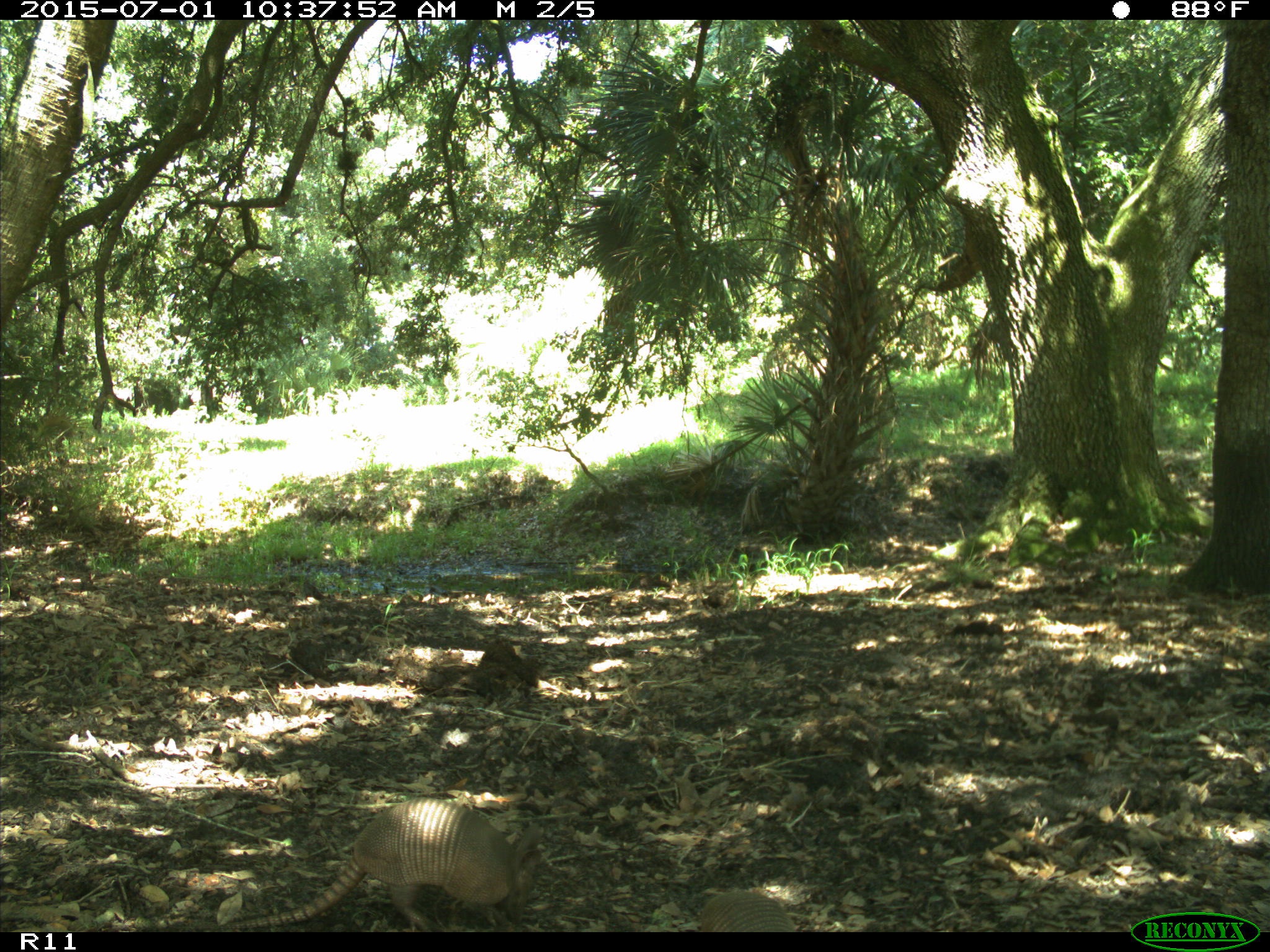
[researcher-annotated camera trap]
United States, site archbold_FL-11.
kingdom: Animalia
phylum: Chordata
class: Mammalia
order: Cingulata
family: Dasypodidae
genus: Dasypus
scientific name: Dasypus novemcinctus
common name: nine-banded armadillo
Dasypus novemcinctus (nine-banded armadillo).